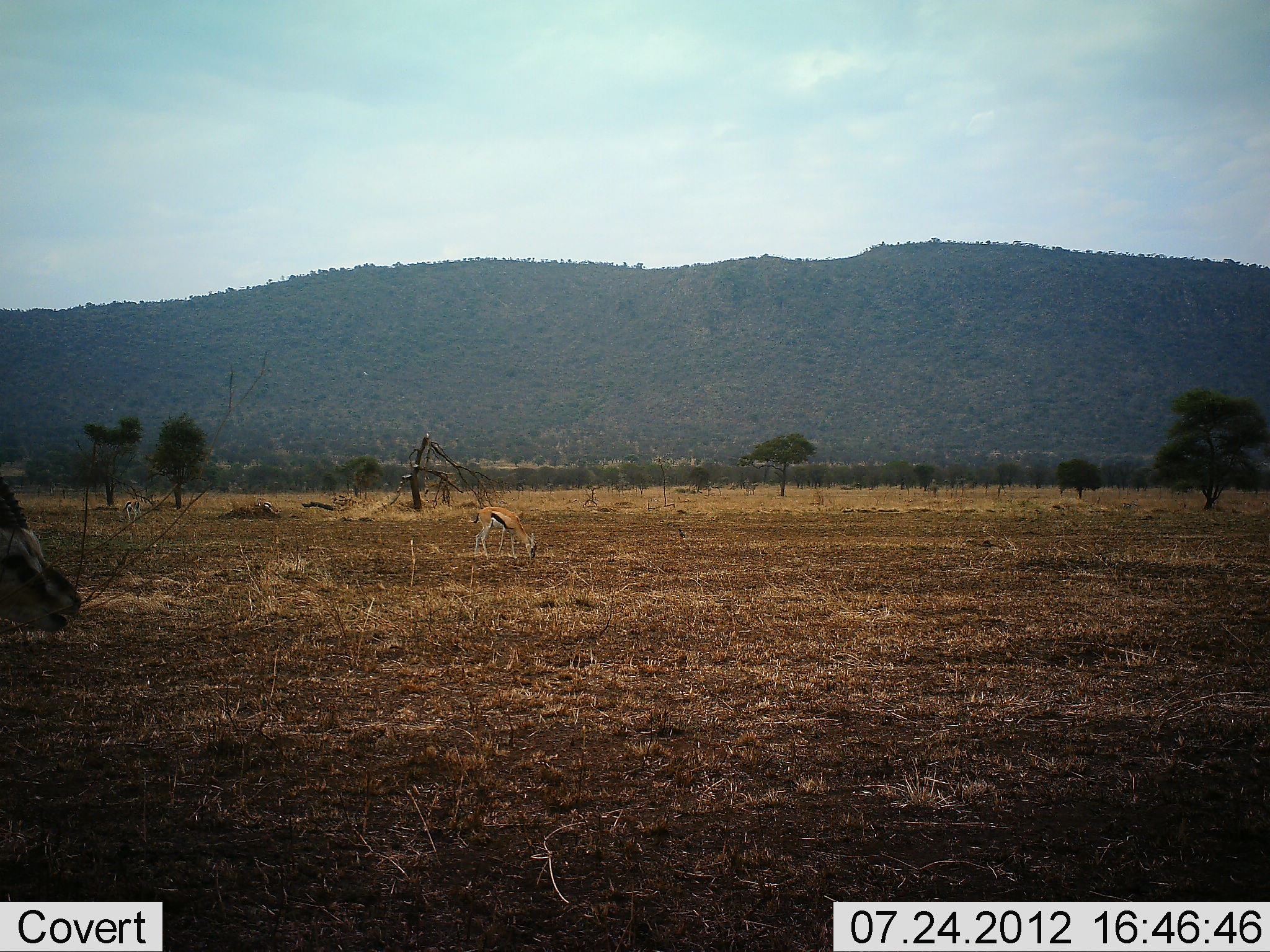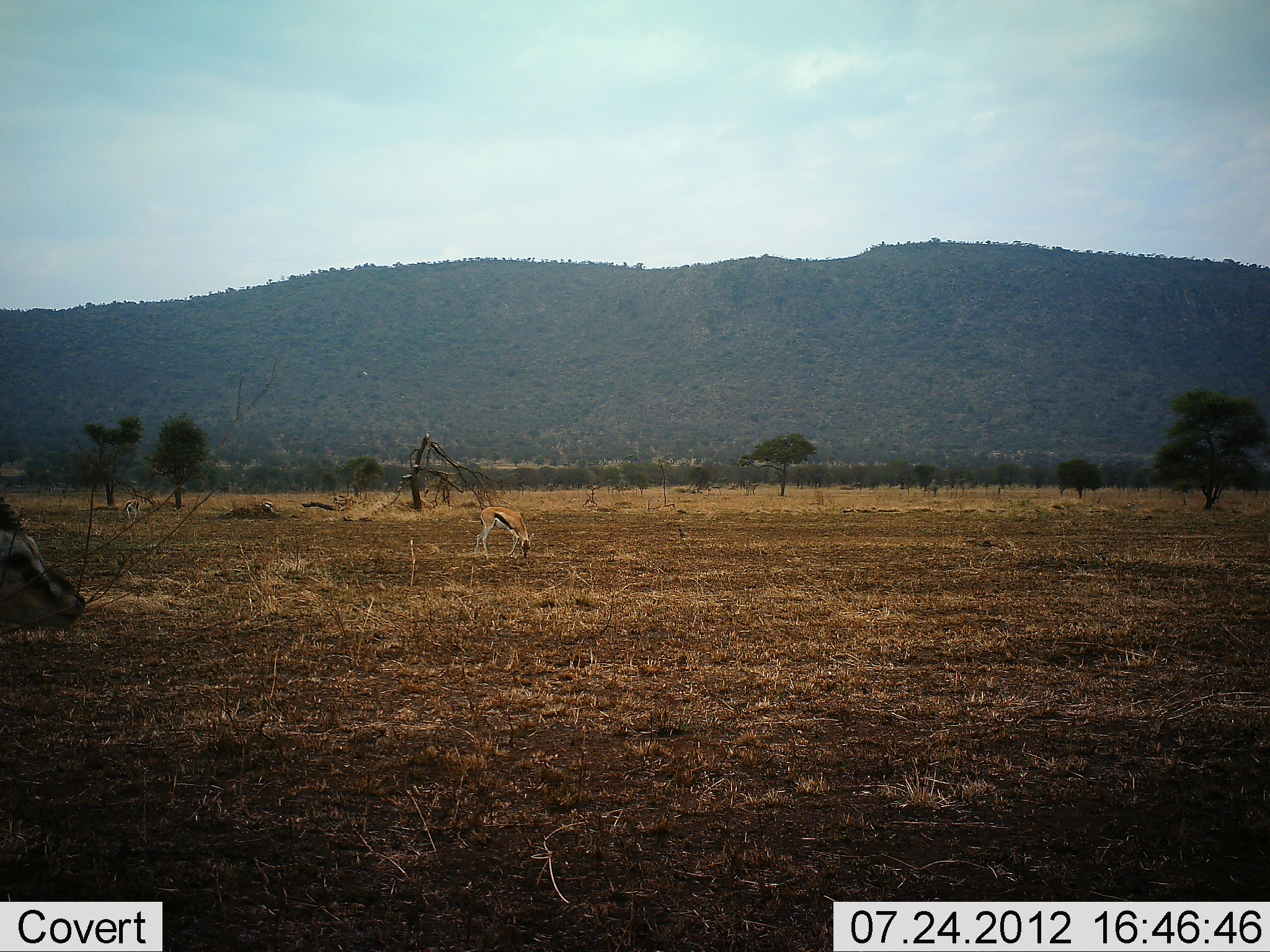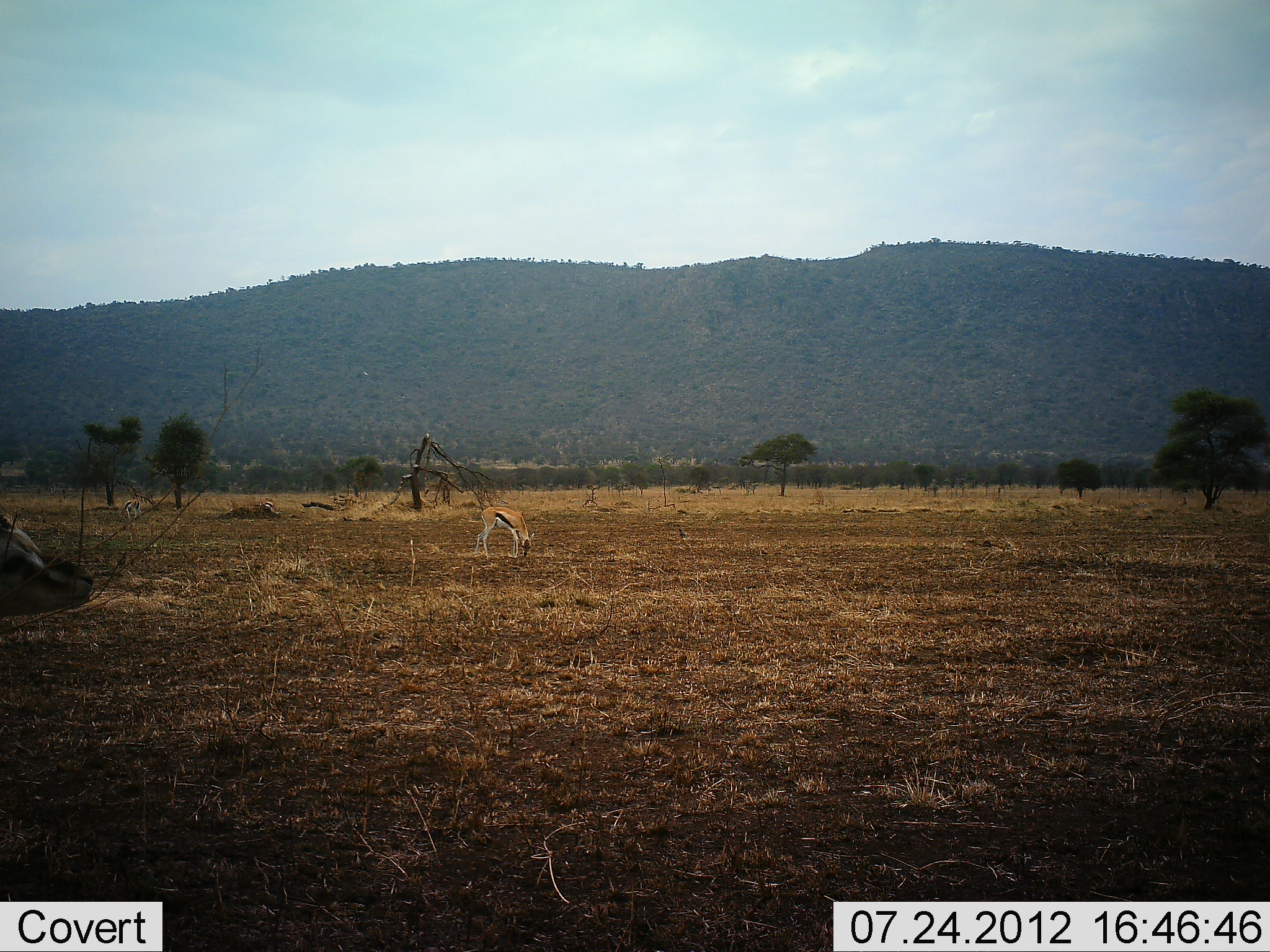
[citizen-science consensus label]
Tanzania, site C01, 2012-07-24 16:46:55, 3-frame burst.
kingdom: Animalia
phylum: Chordata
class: Mammalia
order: Artiodactyla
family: Bovidae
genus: Eudorcas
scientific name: Eudorcas thomsonii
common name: thomson's gazelle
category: gazellethomsons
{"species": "gazellethomsons (thomson's gazelle) (Eudorcas thomsonii)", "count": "2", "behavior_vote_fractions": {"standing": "30%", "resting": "0%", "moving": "0%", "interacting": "0%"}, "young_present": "0%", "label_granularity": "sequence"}